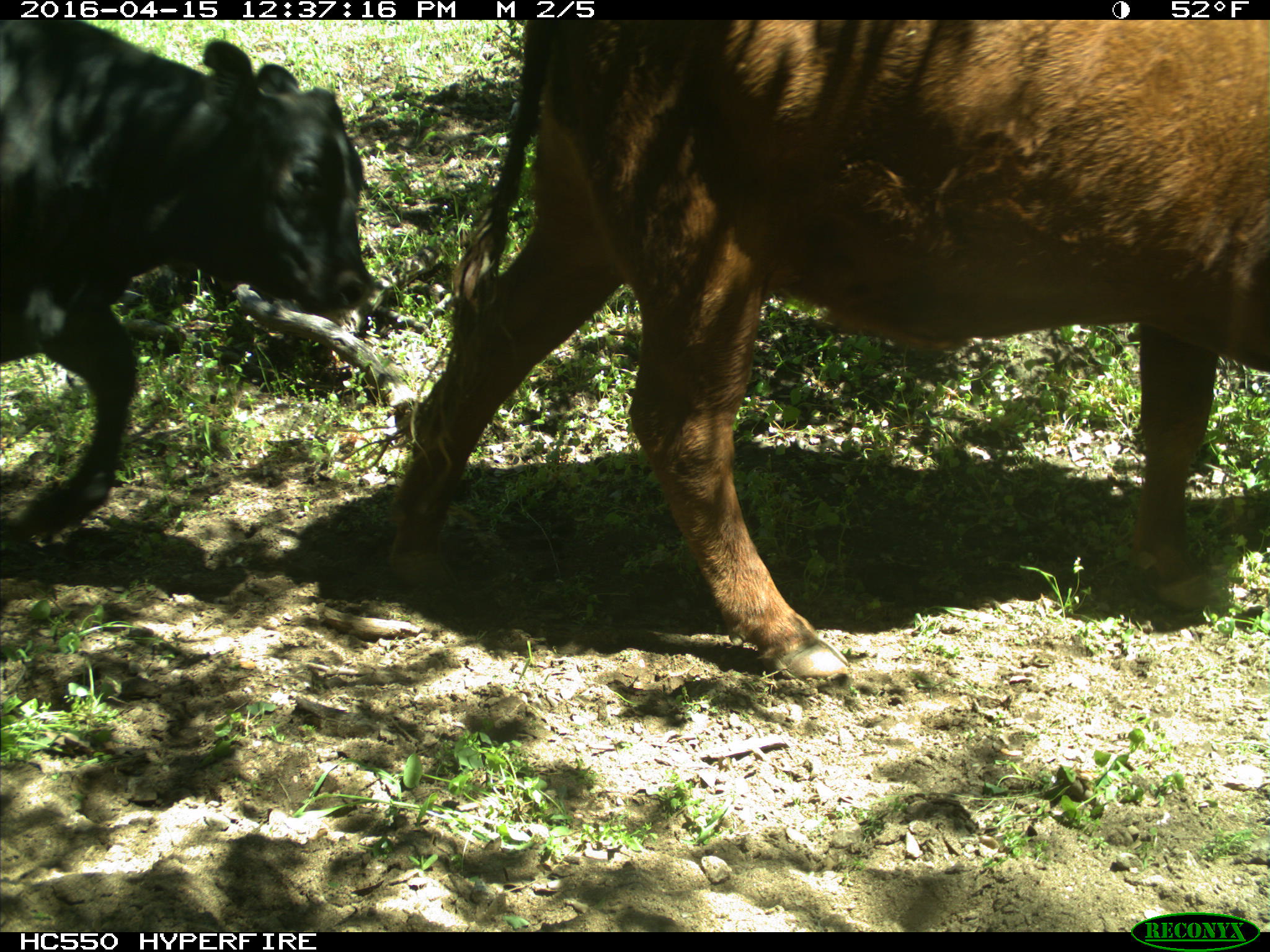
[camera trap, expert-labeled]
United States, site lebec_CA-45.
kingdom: Animalia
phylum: Chordata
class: Mammalia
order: Artiodactyla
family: Bovidae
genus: Bos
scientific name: Bos taurus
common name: domestic cow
Bos taurus (domestic cow).